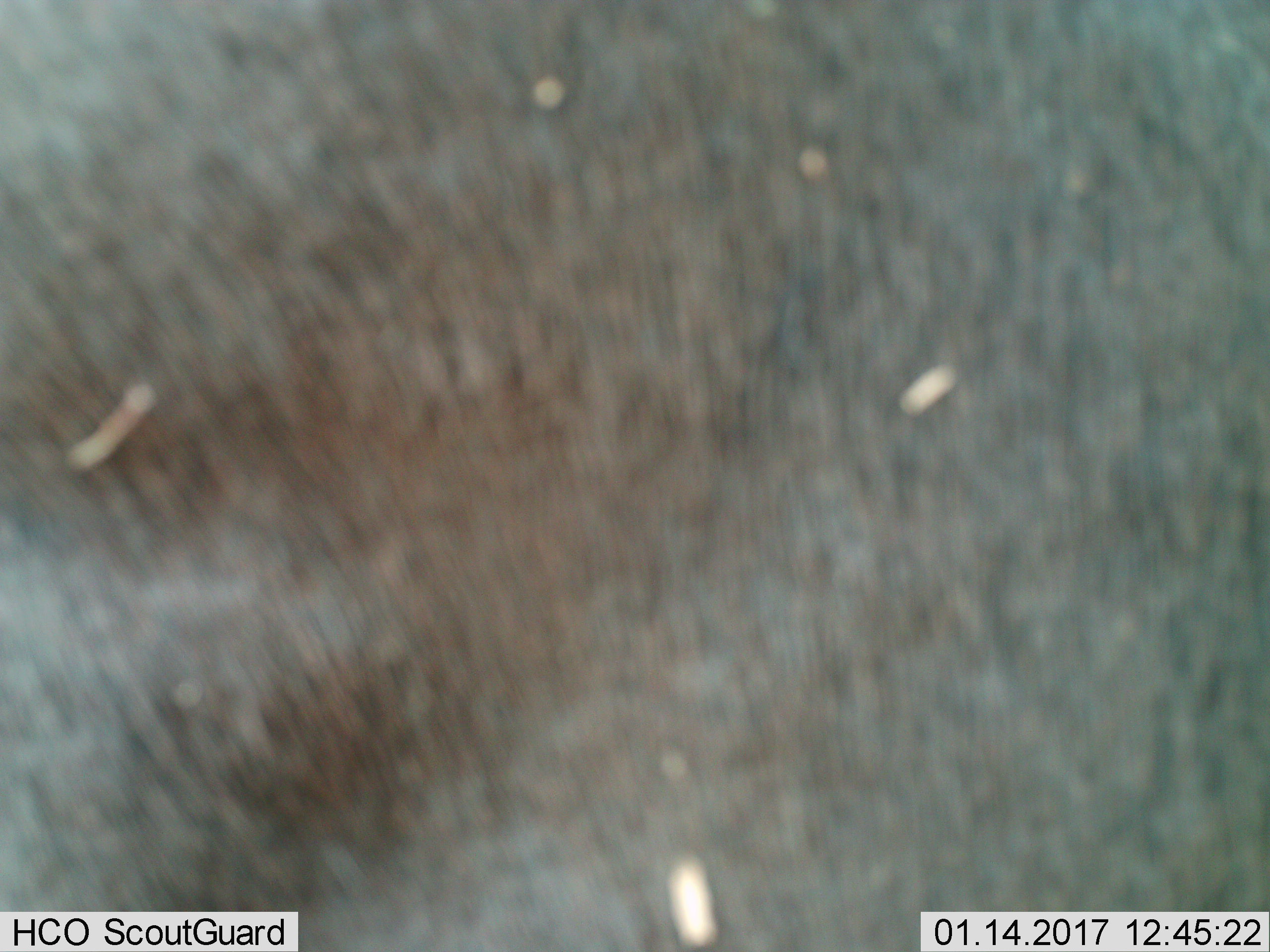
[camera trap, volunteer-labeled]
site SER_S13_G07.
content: unidentified animal